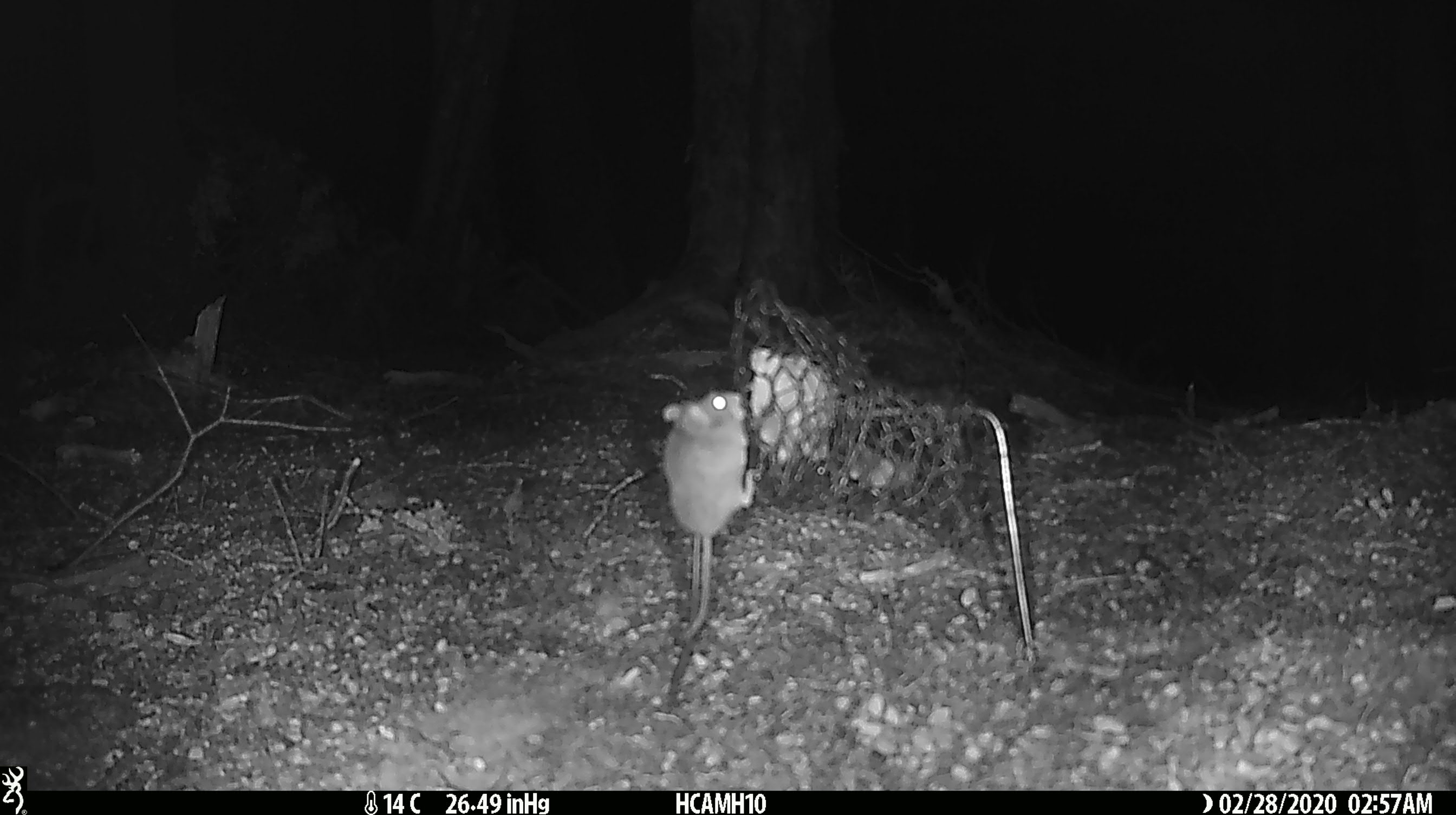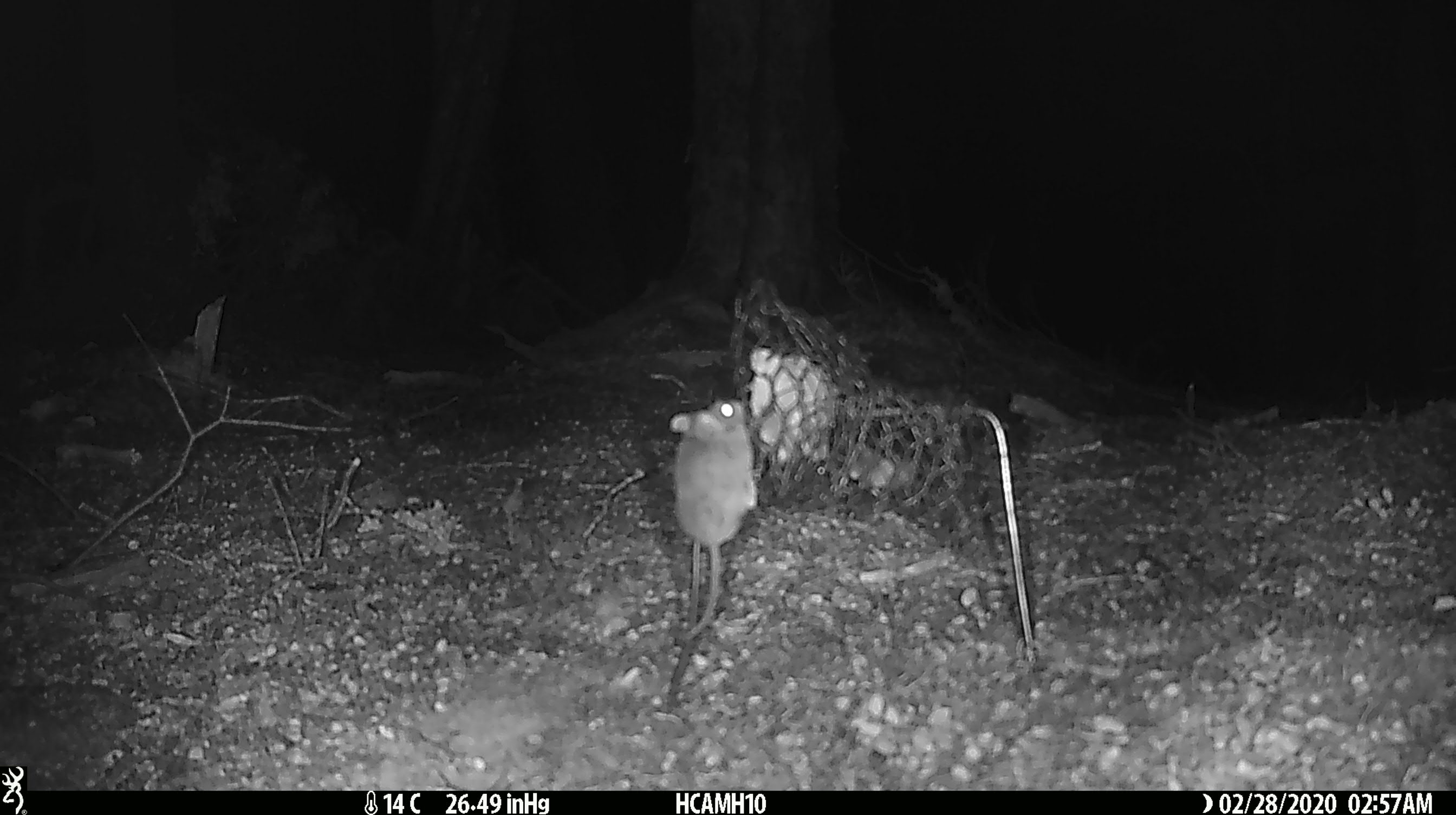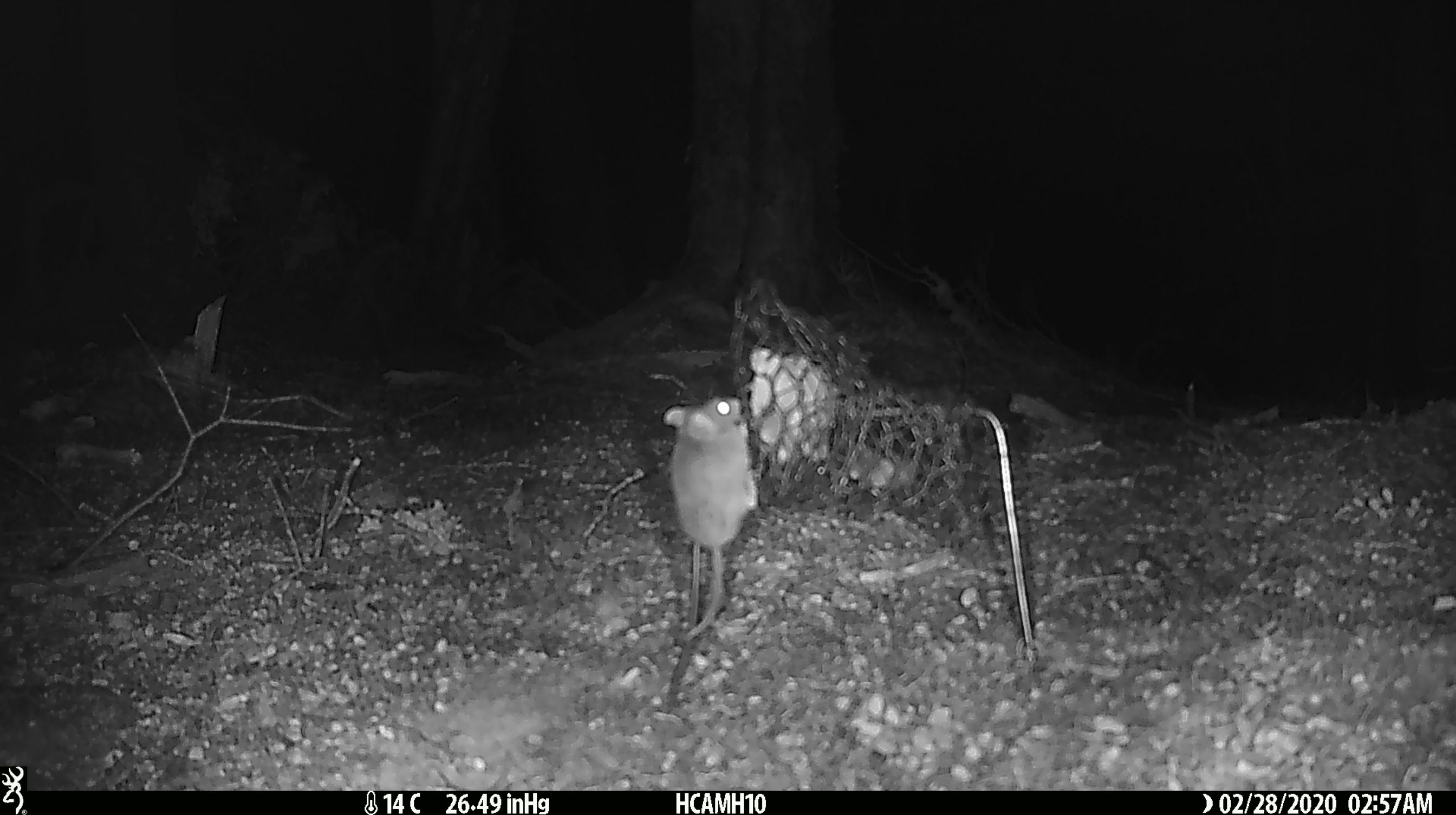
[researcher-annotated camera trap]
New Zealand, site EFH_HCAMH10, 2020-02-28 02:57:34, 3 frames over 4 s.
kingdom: Animalia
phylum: Chordata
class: Mammalia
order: Rodentia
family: Muridae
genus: Mus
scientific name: Mus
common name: mouse